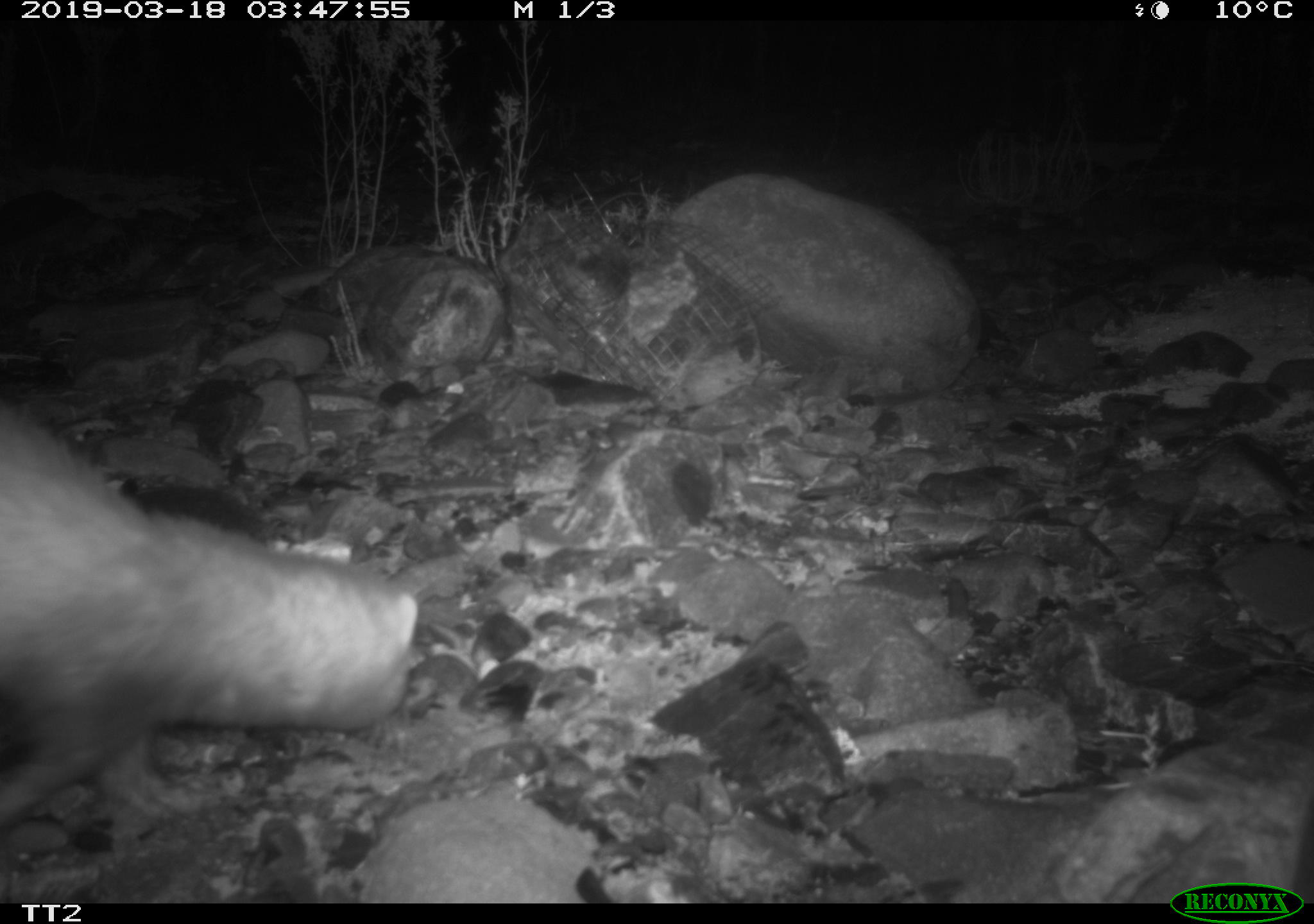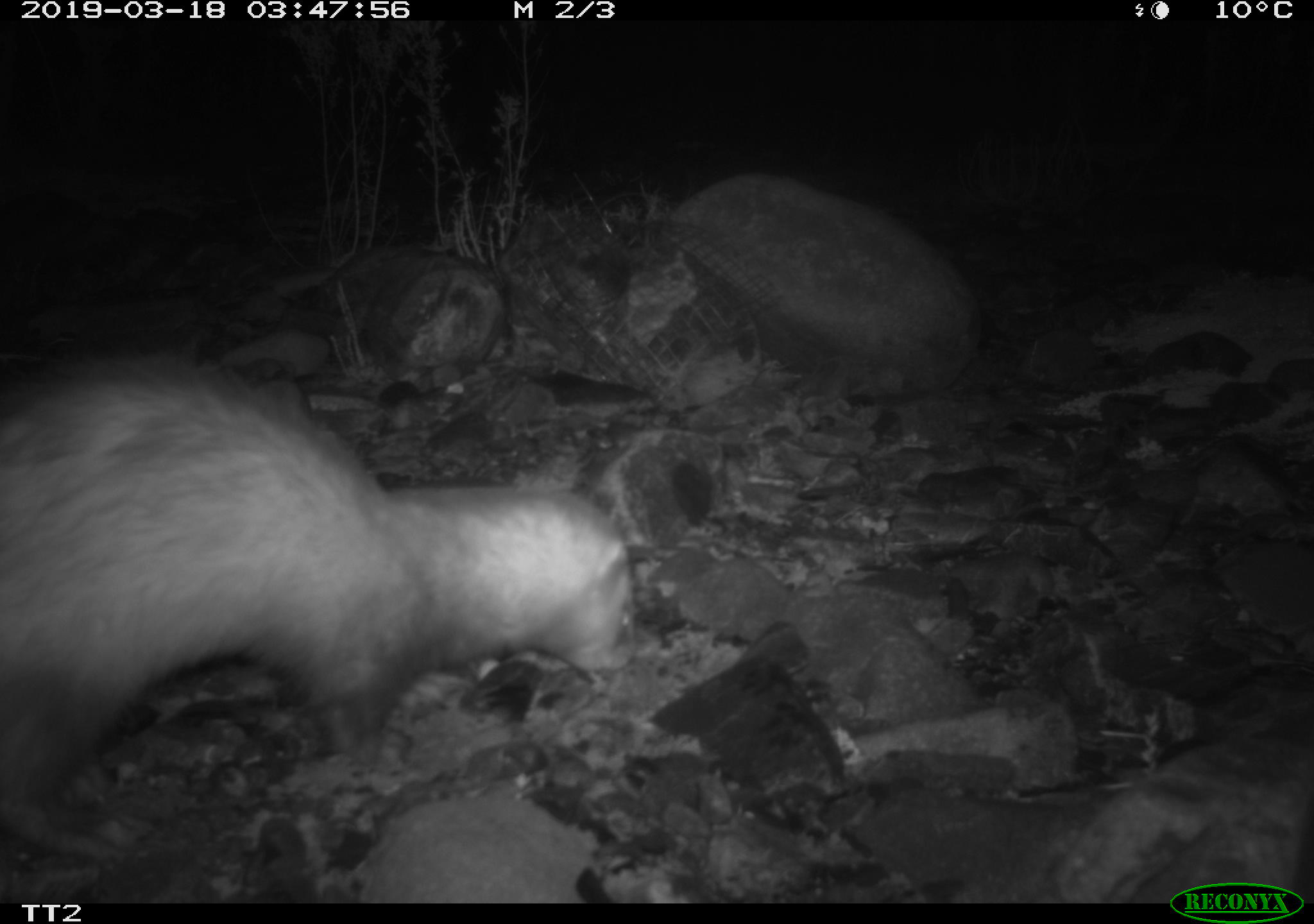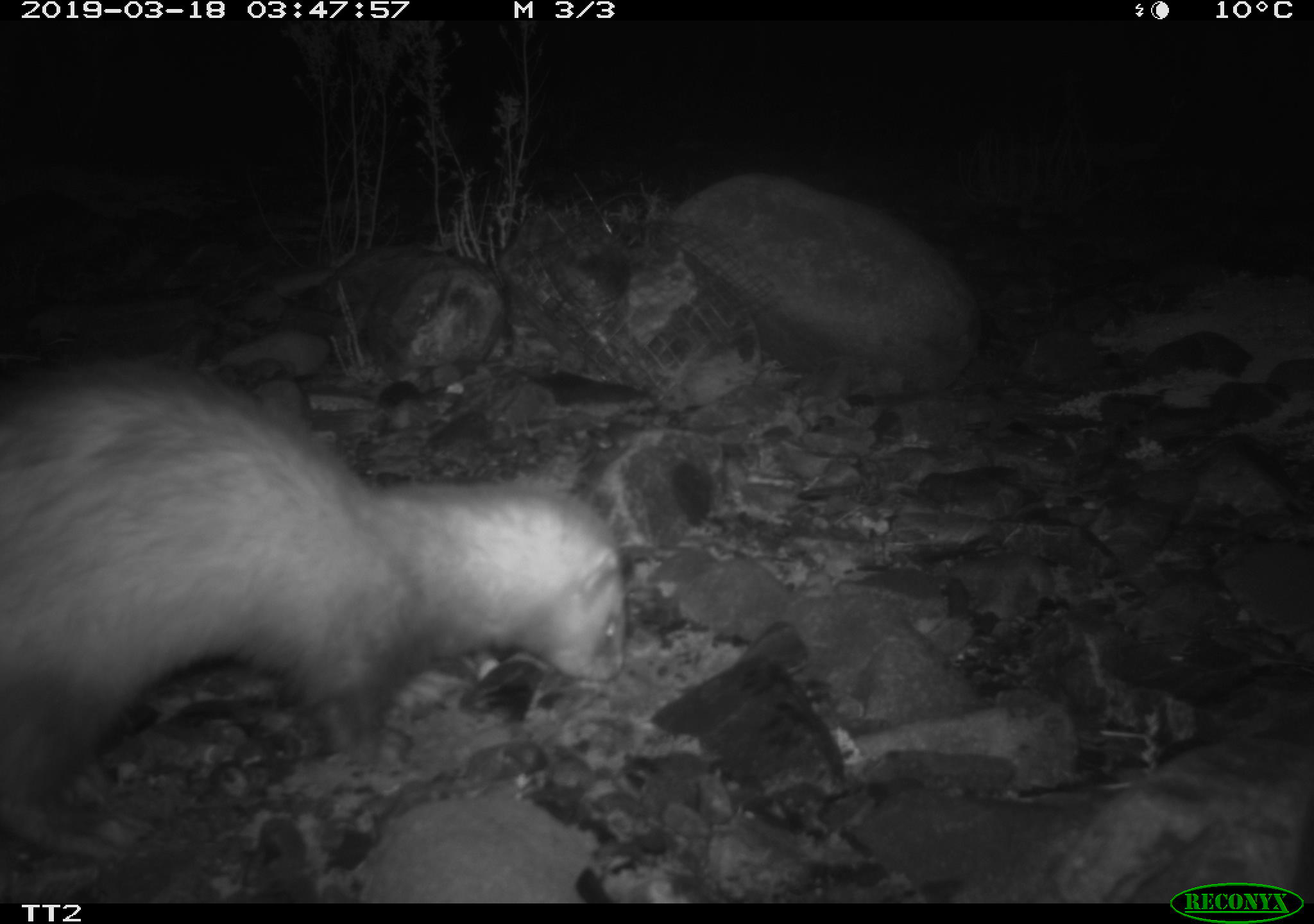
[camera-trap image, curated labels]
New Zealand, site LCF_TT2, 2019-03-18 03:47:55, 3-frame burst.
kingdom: Animalia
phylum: Chordata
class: Mammalia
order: Carnivora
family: Mustelidae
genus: Mustela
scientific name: Mustela furo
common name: ferret